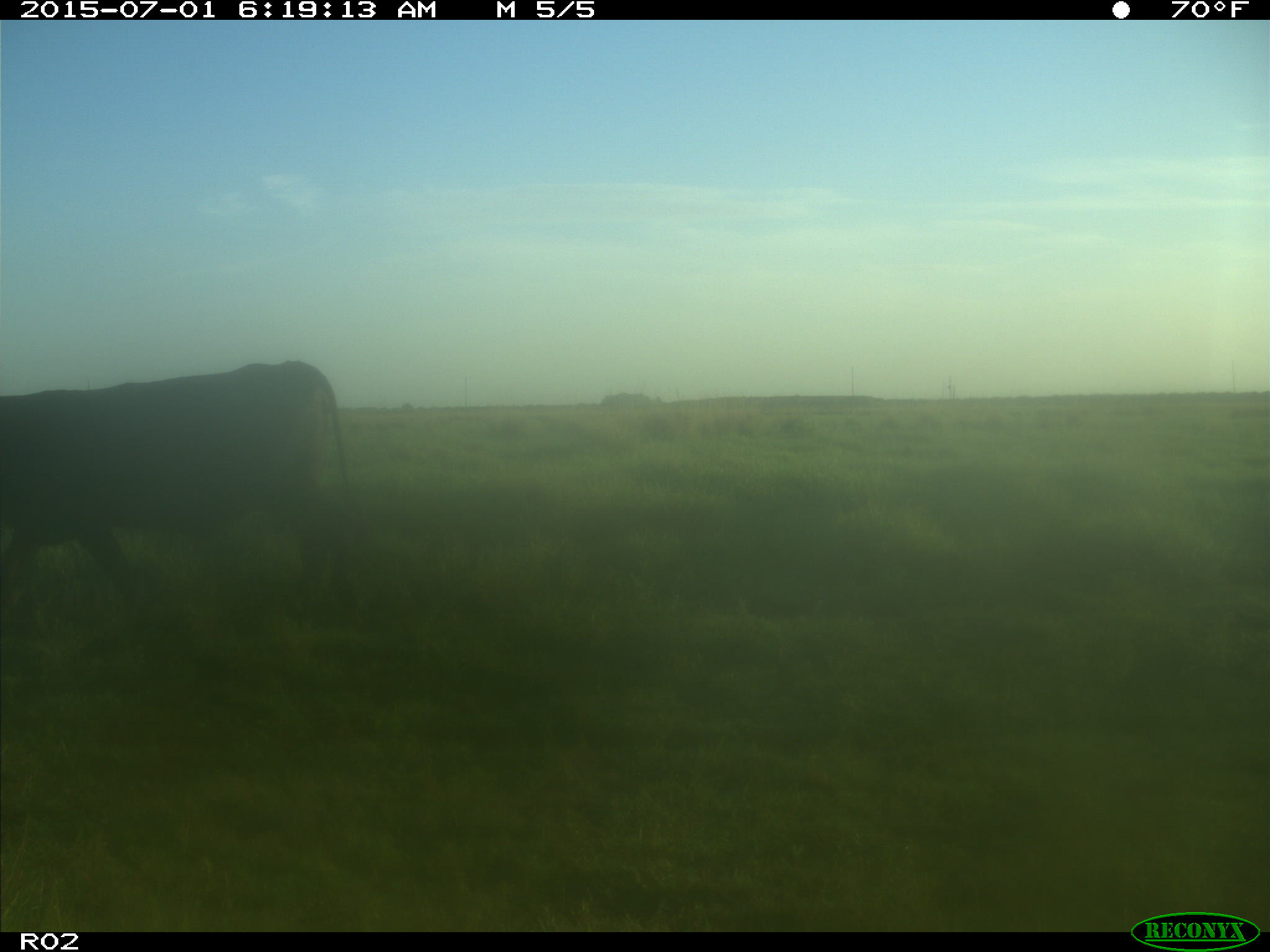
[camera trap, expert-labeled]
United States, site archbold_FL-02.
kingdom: Animalia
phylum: Chordata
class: Mammalia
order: Artiodactyla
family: Bovidae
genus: Bos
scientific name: Bos taurus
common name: domestic cow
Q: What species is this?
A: Bos taurus (domestic cow).